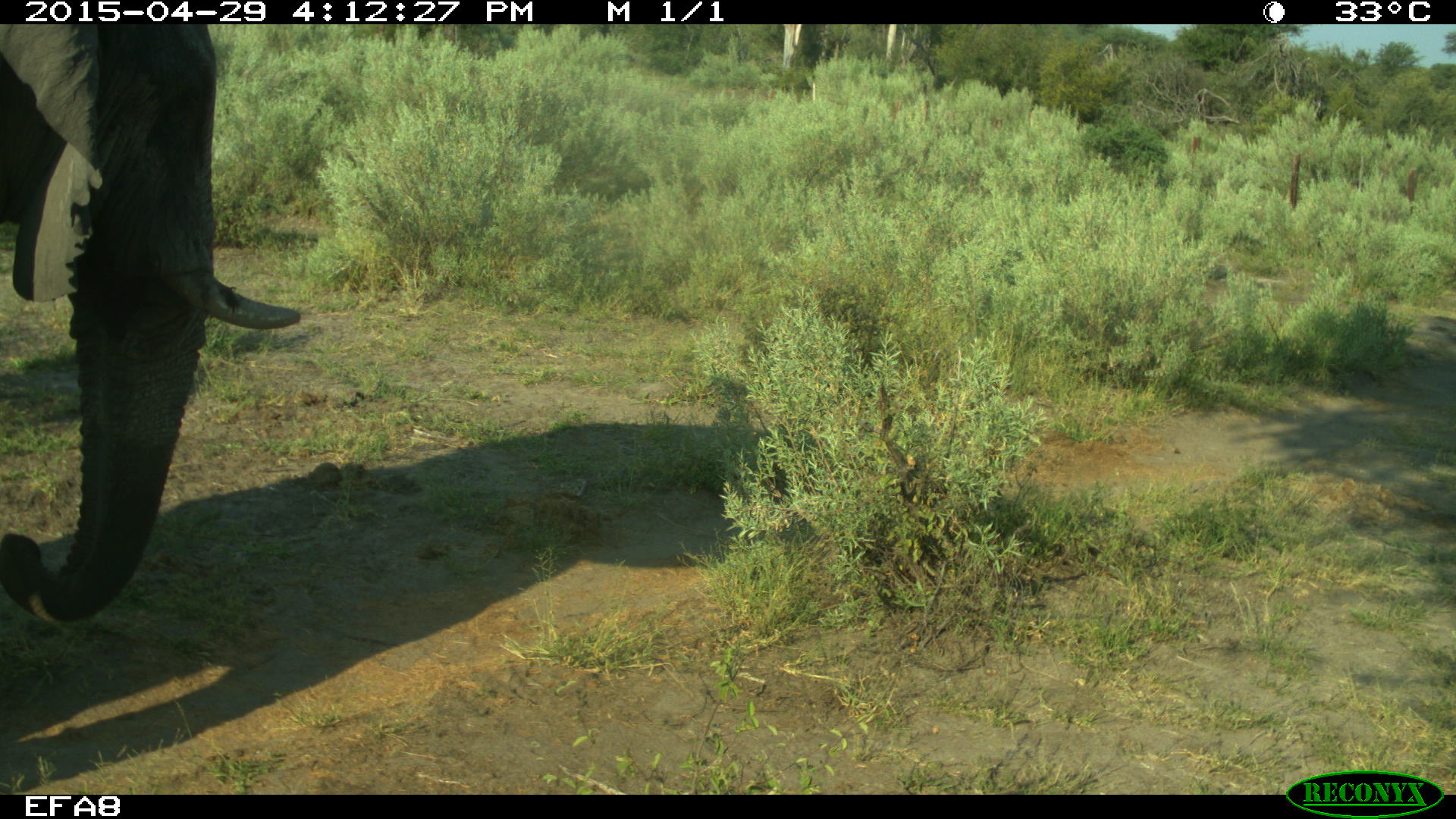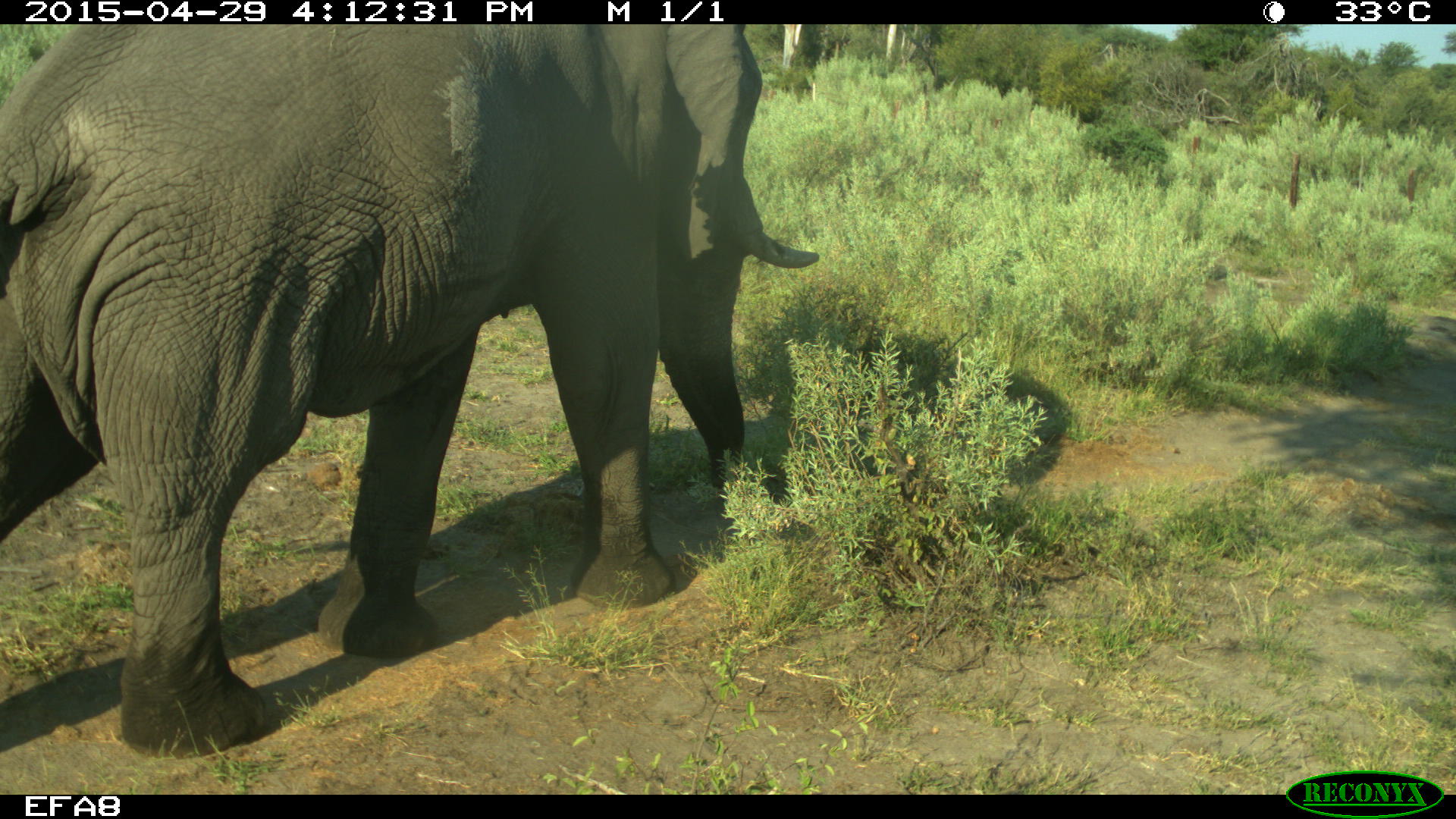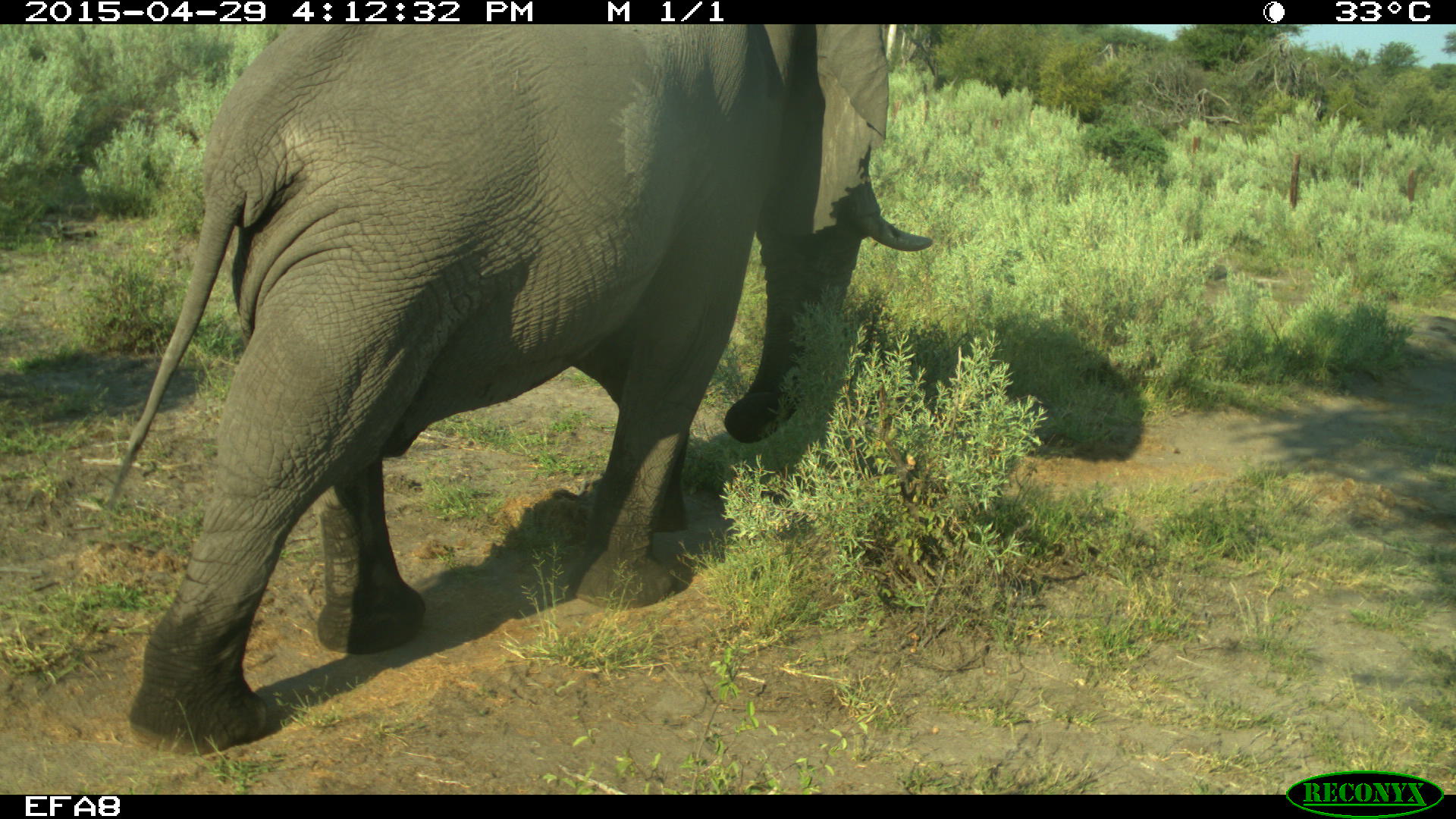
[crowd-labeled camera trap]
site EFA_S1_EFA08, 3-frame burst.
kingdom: Animalia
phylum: Chordata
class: Mammalia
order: Proboscidea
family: Elephantidae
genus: Loxodonta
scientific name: Loxodonta africana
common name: african bush elephant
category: elephant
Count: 1.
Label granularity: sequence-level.